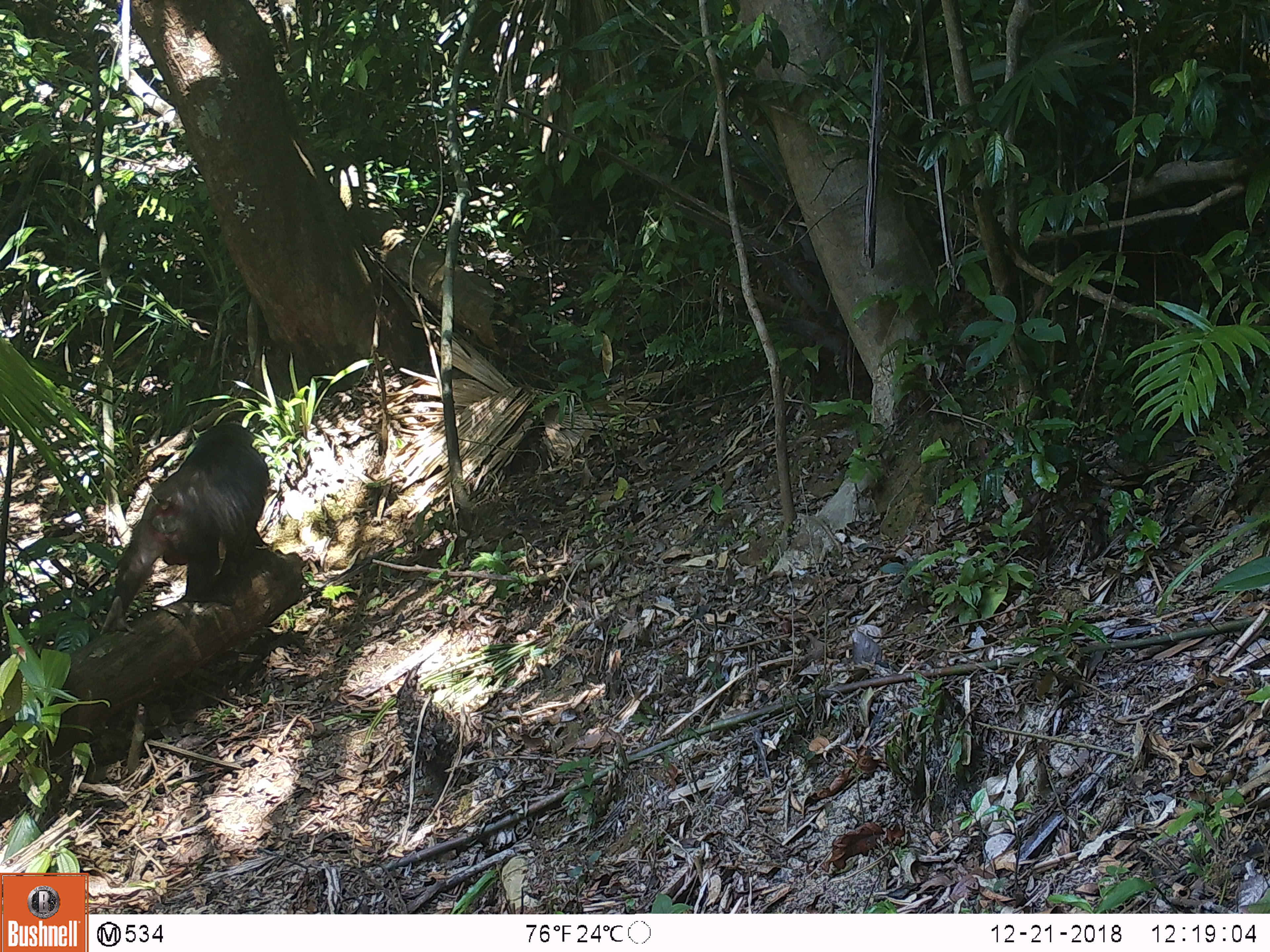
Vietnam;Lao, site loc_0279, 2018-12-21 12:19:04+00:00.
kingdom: Animalia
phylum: Chordata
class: Mammalia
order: Primates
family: Cercopithecidae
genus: Macaca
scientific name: Macaca arctoides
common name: stump-tailed macaque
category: stump tailed macaque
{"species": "stump tailed macaque (stump-tailed macaque) (Macaca arctoides)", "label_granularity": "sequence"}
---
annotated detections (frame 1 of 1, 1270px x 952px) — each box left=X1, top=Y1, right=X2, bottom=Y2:
stump tailed macaque: left=100, top=422, right=286, bottom=635